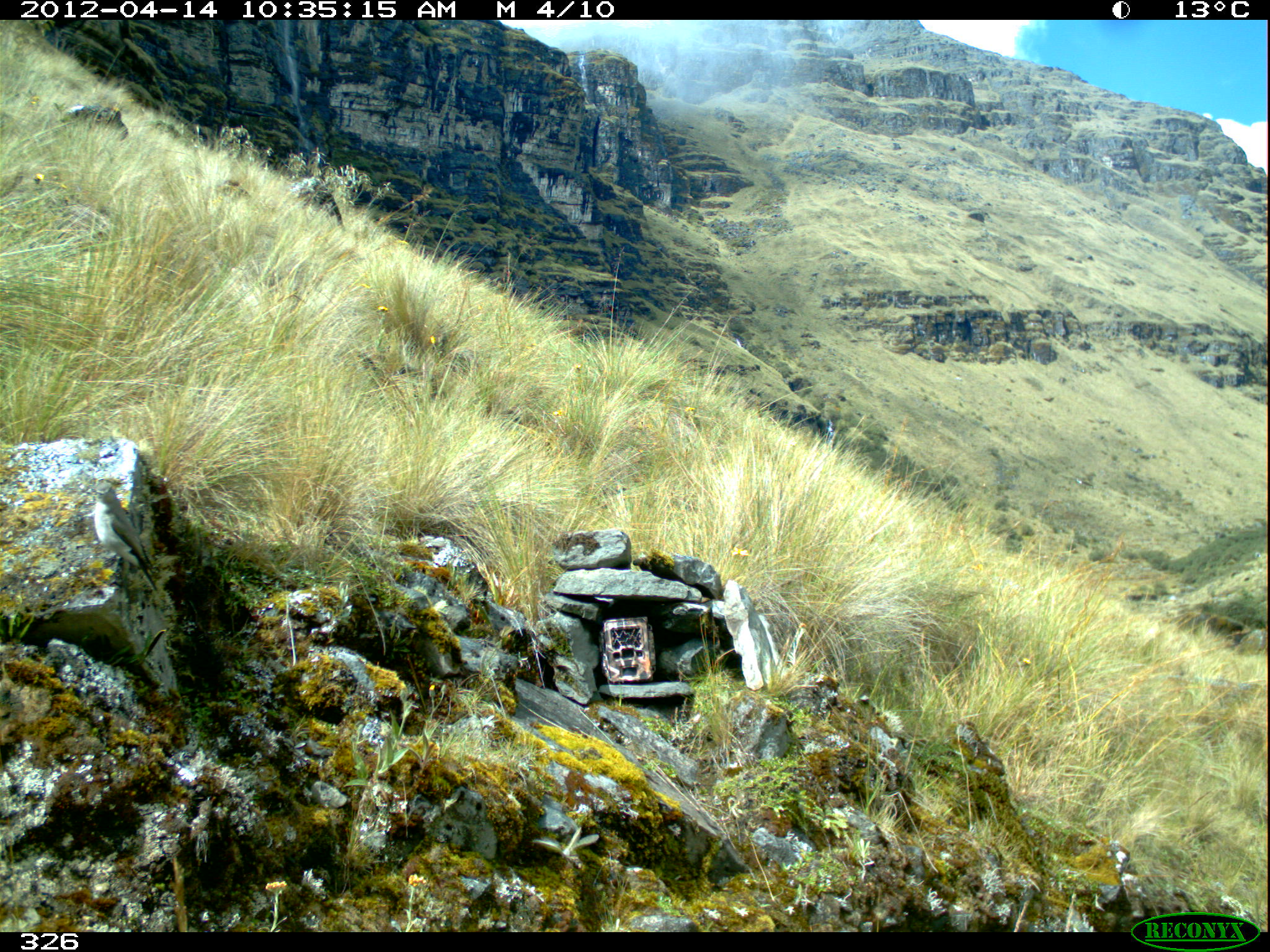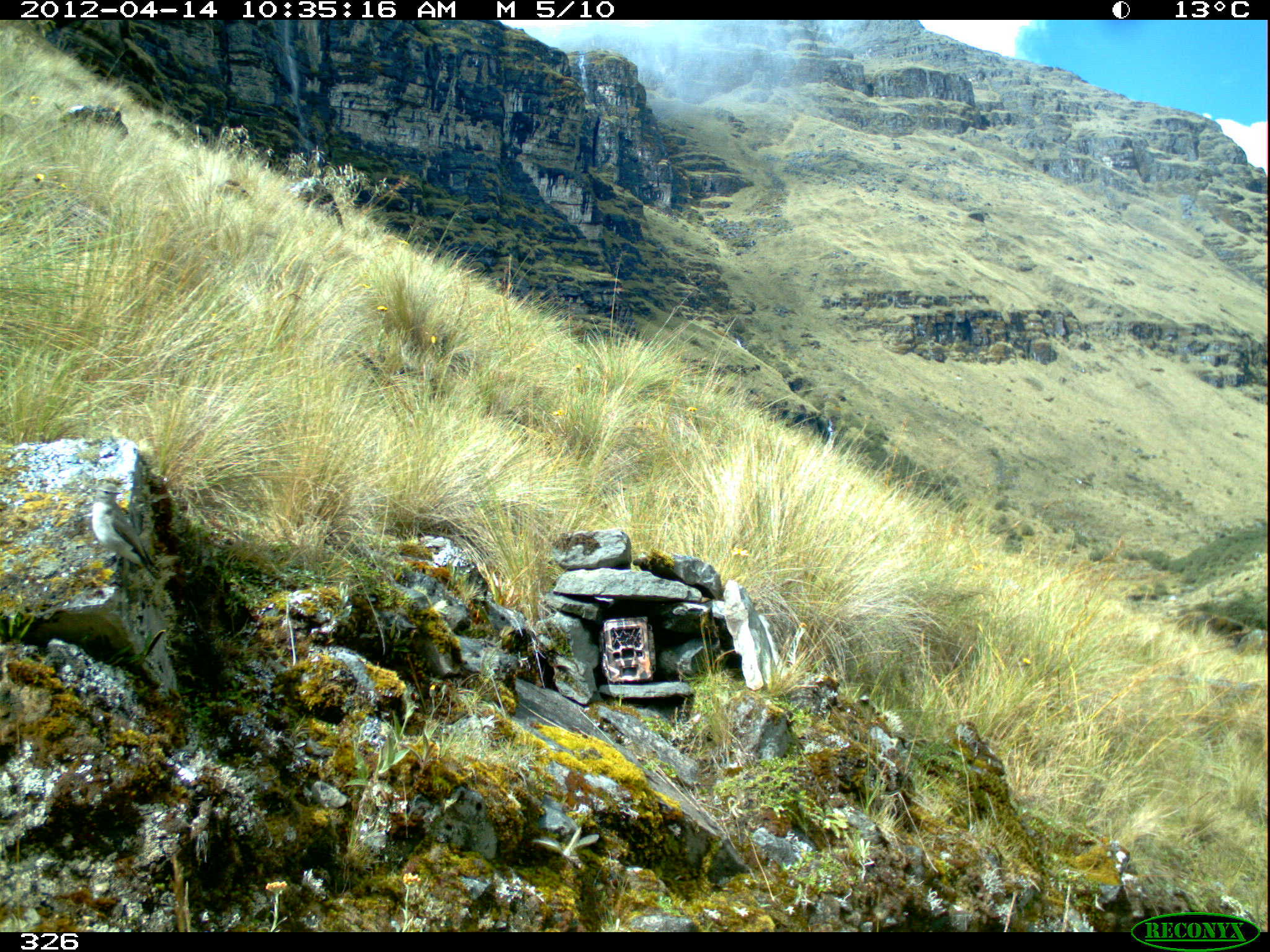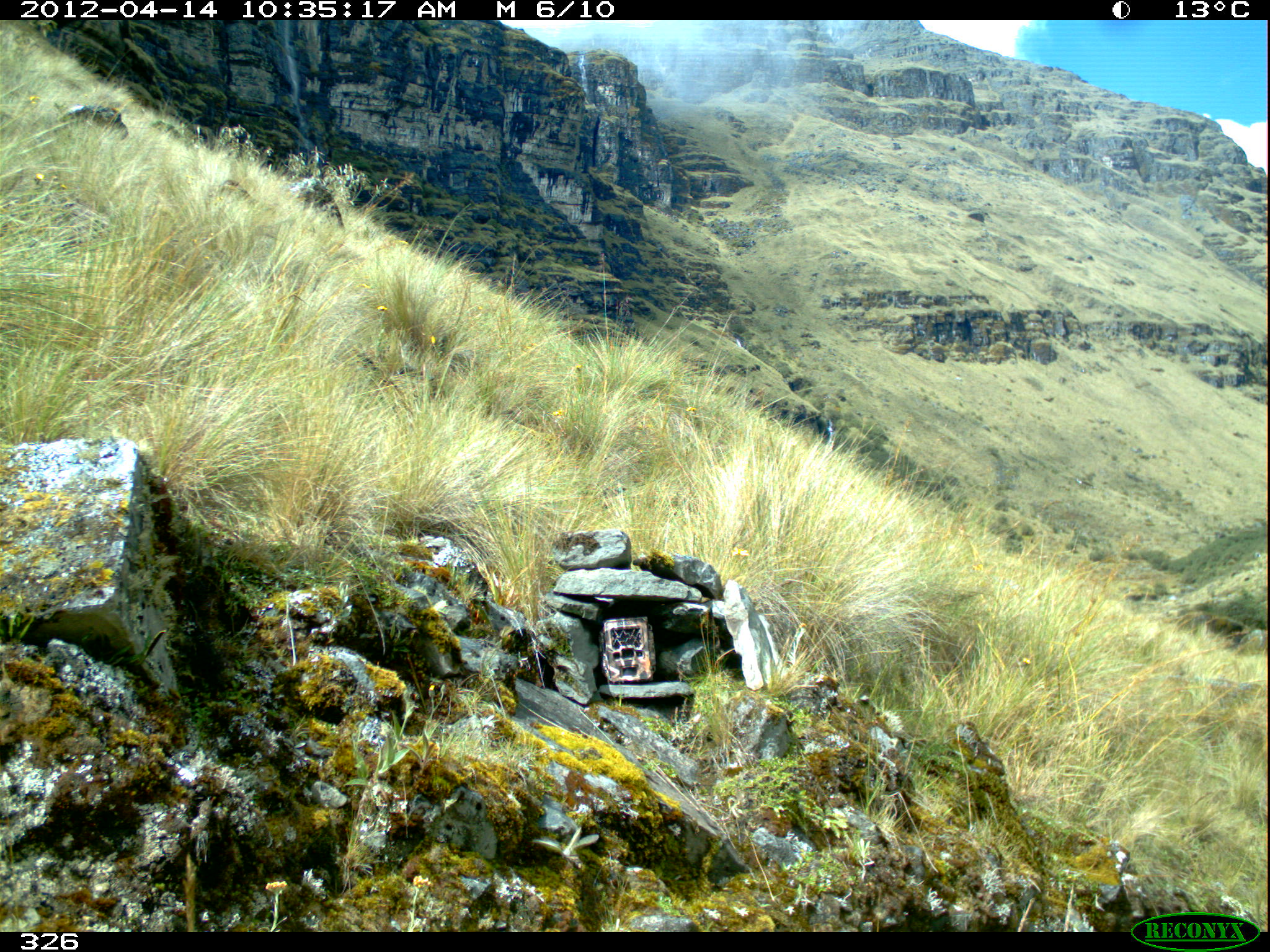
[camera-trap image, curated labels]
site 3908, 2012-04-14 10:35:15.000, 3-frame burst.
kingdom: Animalia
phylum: Chordata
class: Aves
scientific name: Aves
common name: bird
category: unknown bird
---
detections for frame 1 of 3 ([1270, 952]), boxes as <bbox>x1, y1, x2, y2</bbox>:
unknown bird: <bbox>93, 482, 158, 592</bbox>